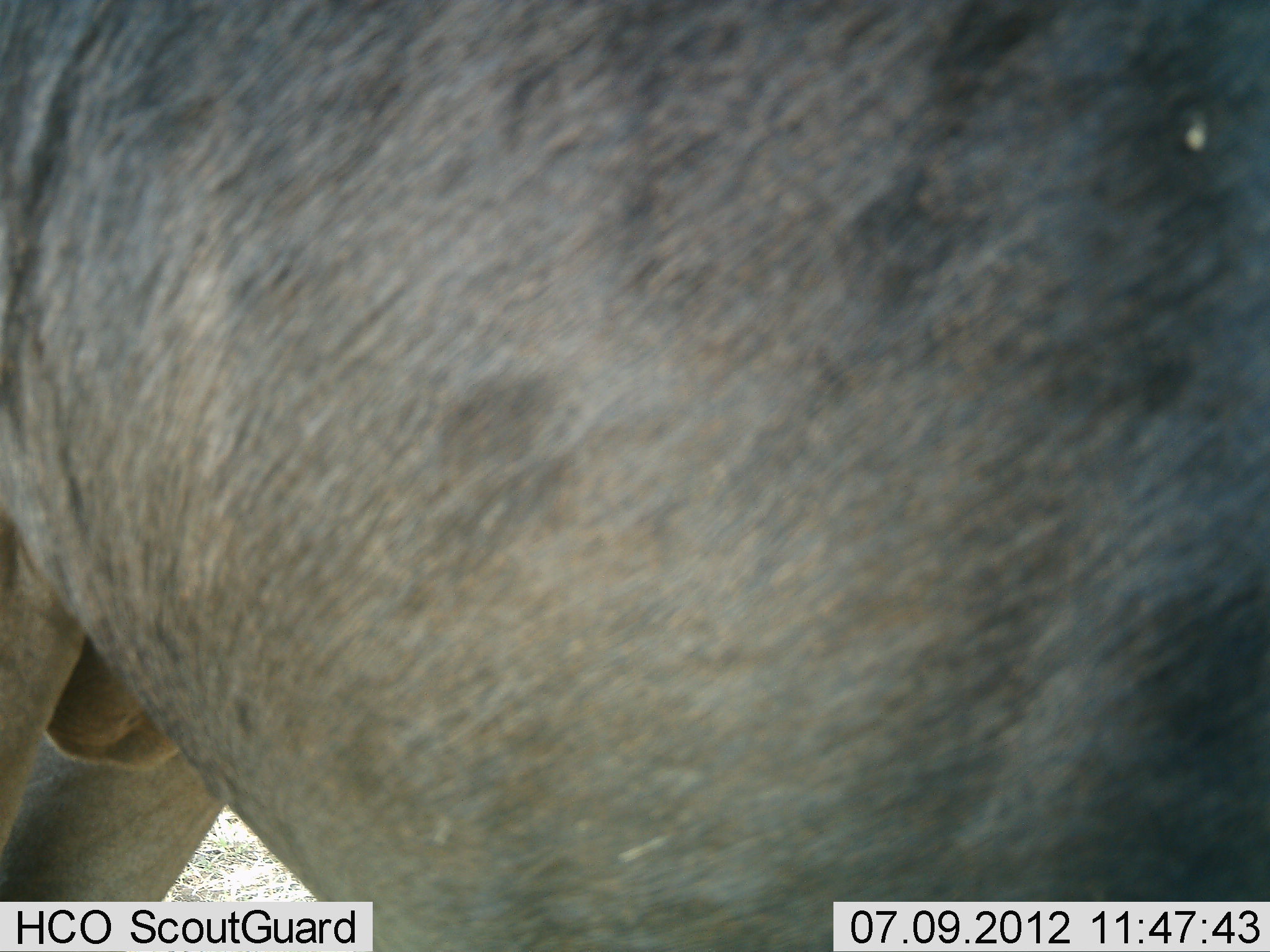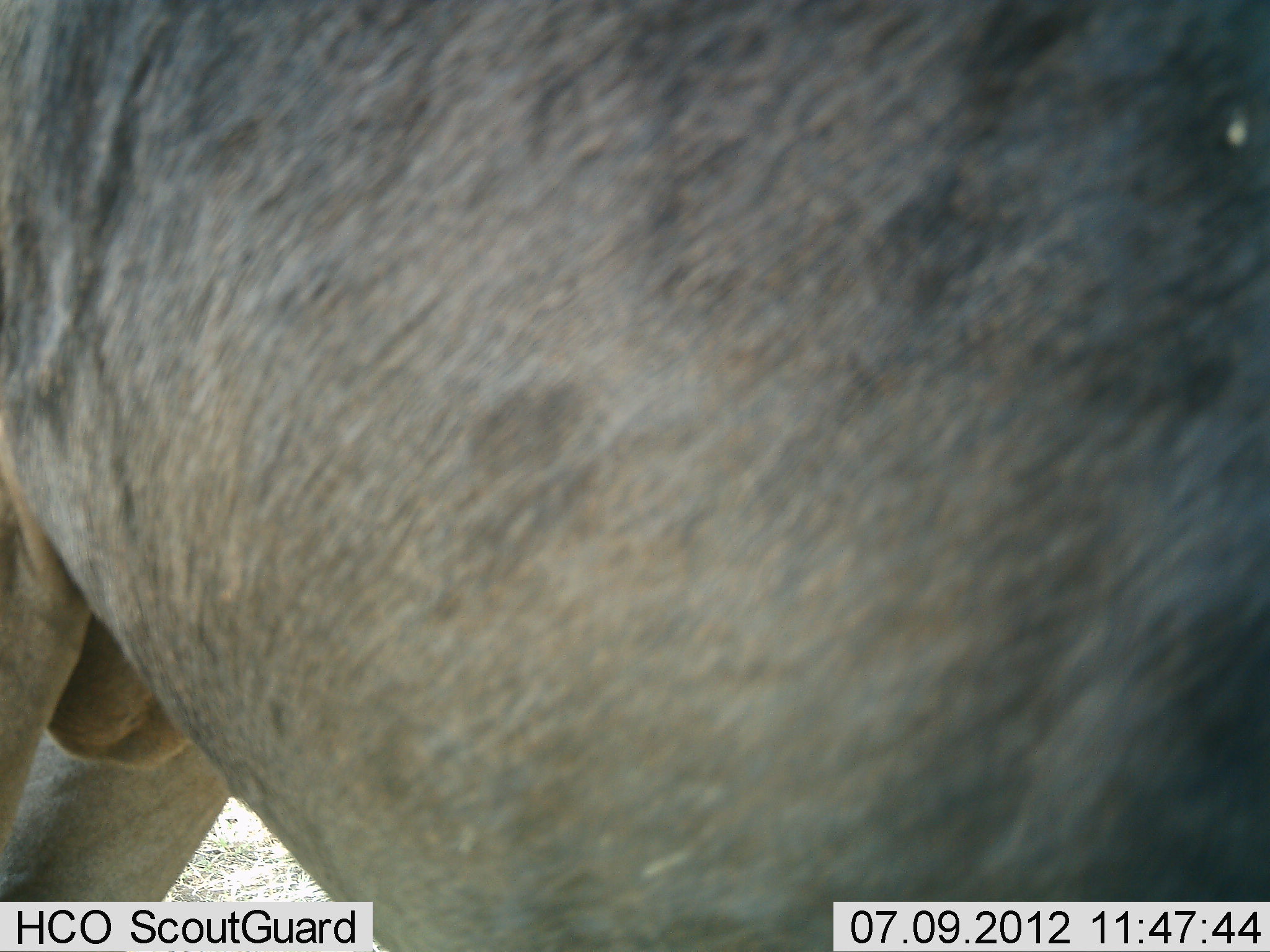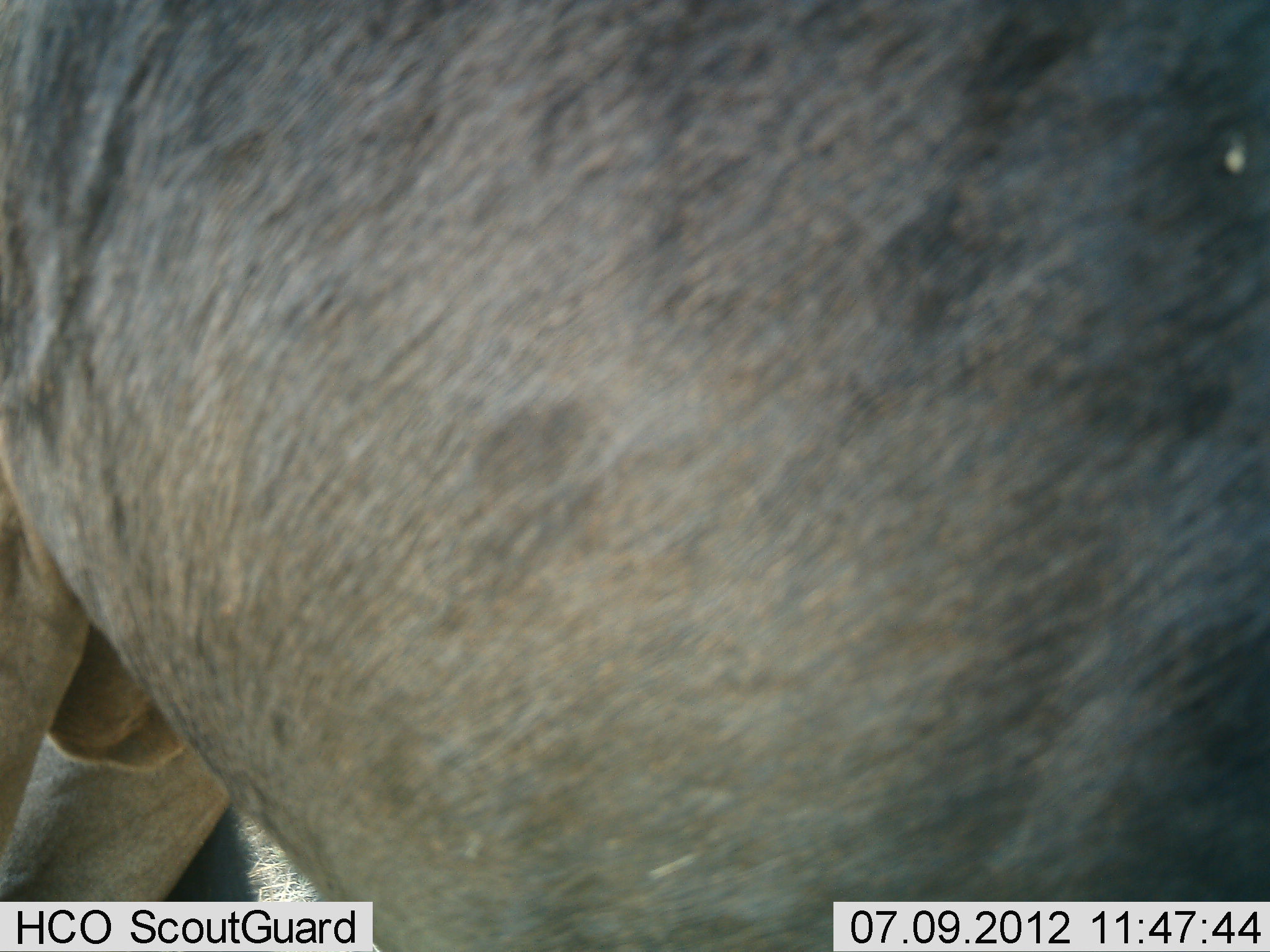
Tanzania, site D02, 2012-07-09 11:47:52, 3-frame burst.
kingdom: Animalia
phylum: Chordata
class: Mammalia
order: Artiodactyla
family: Bovidae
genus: Connochaetes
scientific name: Connochaetes taurinus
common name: blue wildebeest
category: wildebeest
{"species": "wildebeest (blue wildebeest) (Connochaetes taurinus)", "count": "1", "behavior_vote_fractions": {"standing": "100%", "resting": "0%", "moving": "0%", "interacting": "0%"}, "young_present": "0%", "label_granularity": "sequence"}